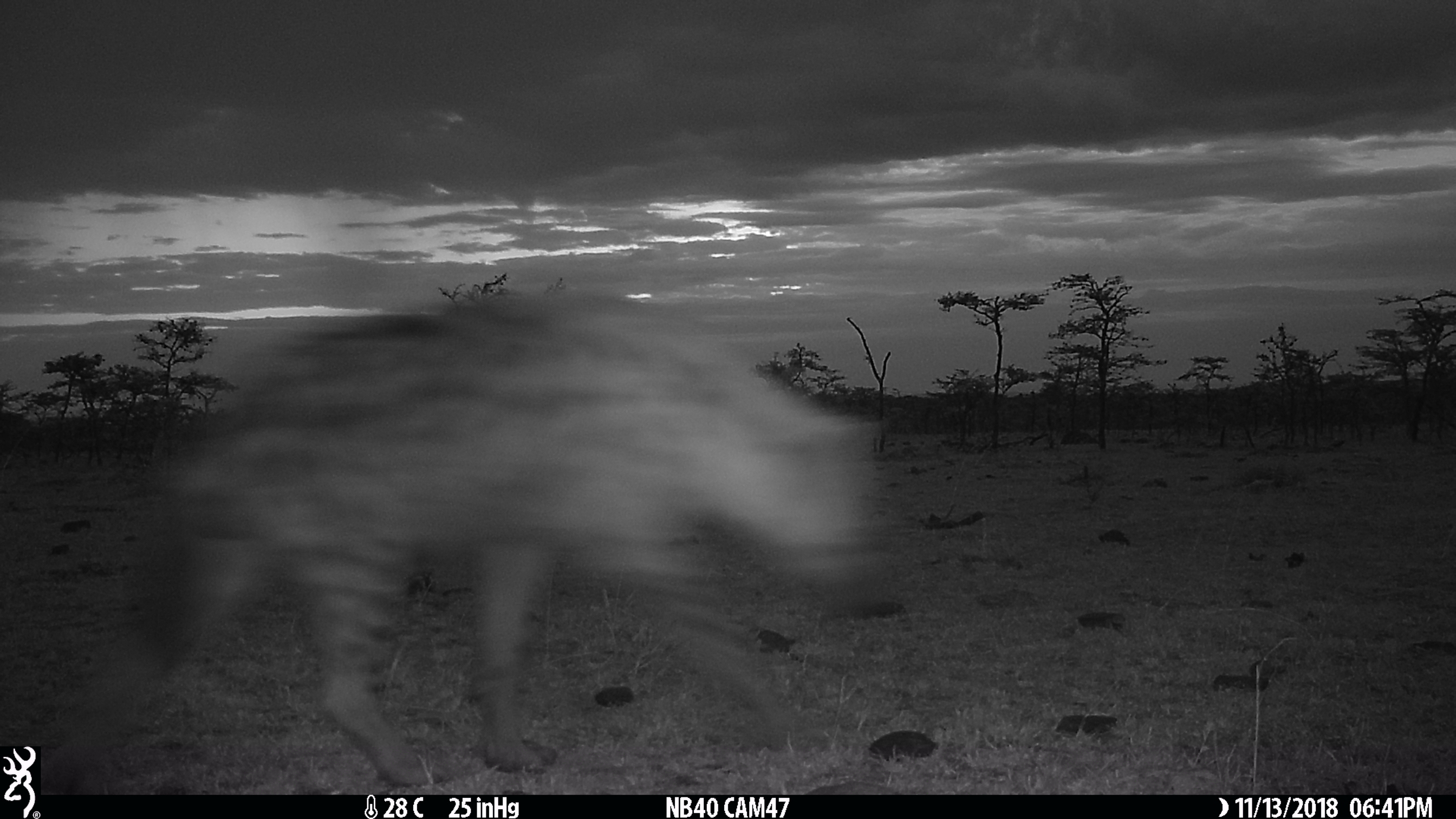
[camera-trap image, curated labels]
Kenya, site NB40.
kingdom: Animalia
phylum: Chordata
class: Mammalia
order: Carnivora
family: Hyaenidae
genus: Crocuta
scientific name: Crocuta crocuta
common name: spotted hyena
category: hyena spotted